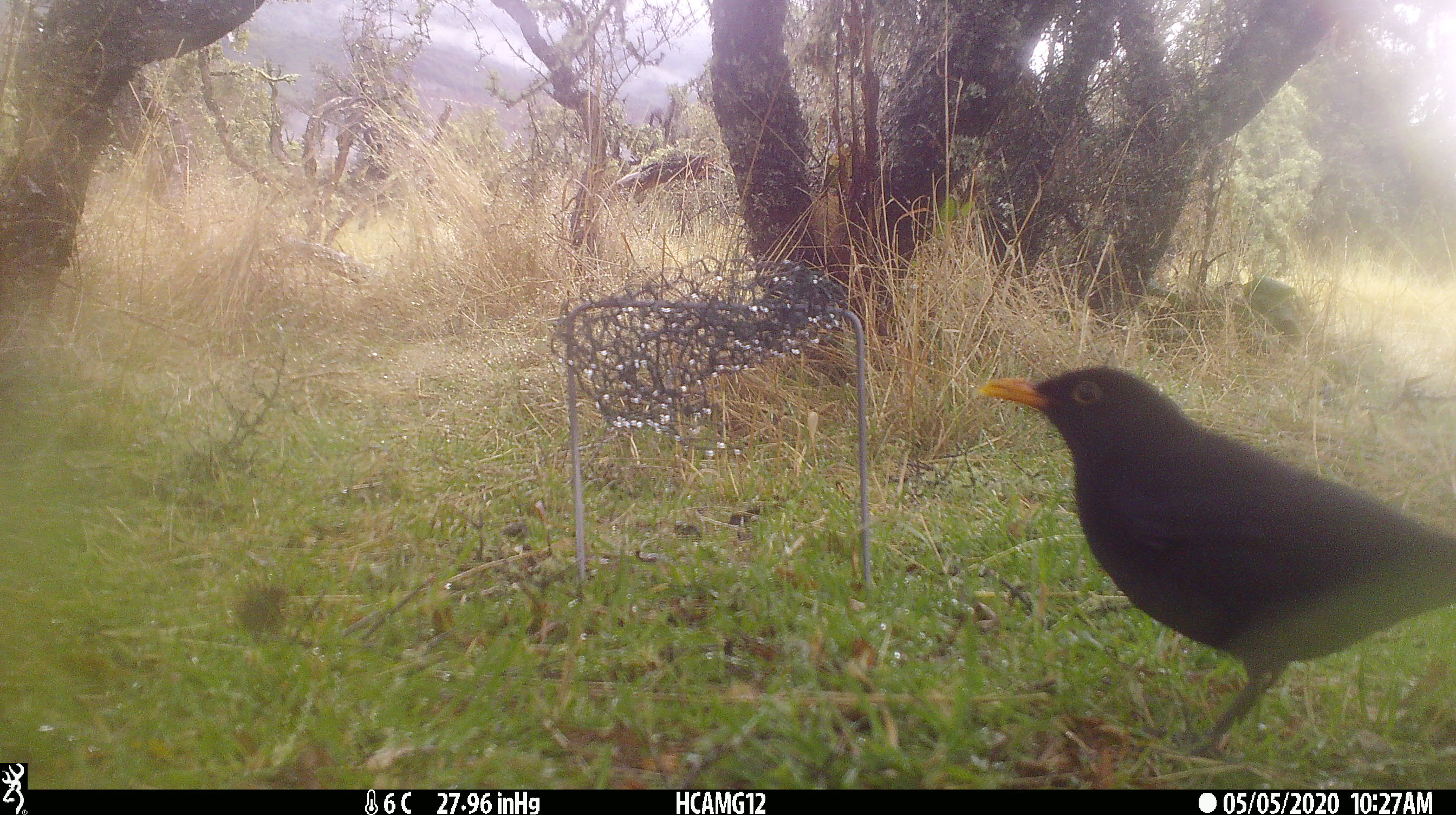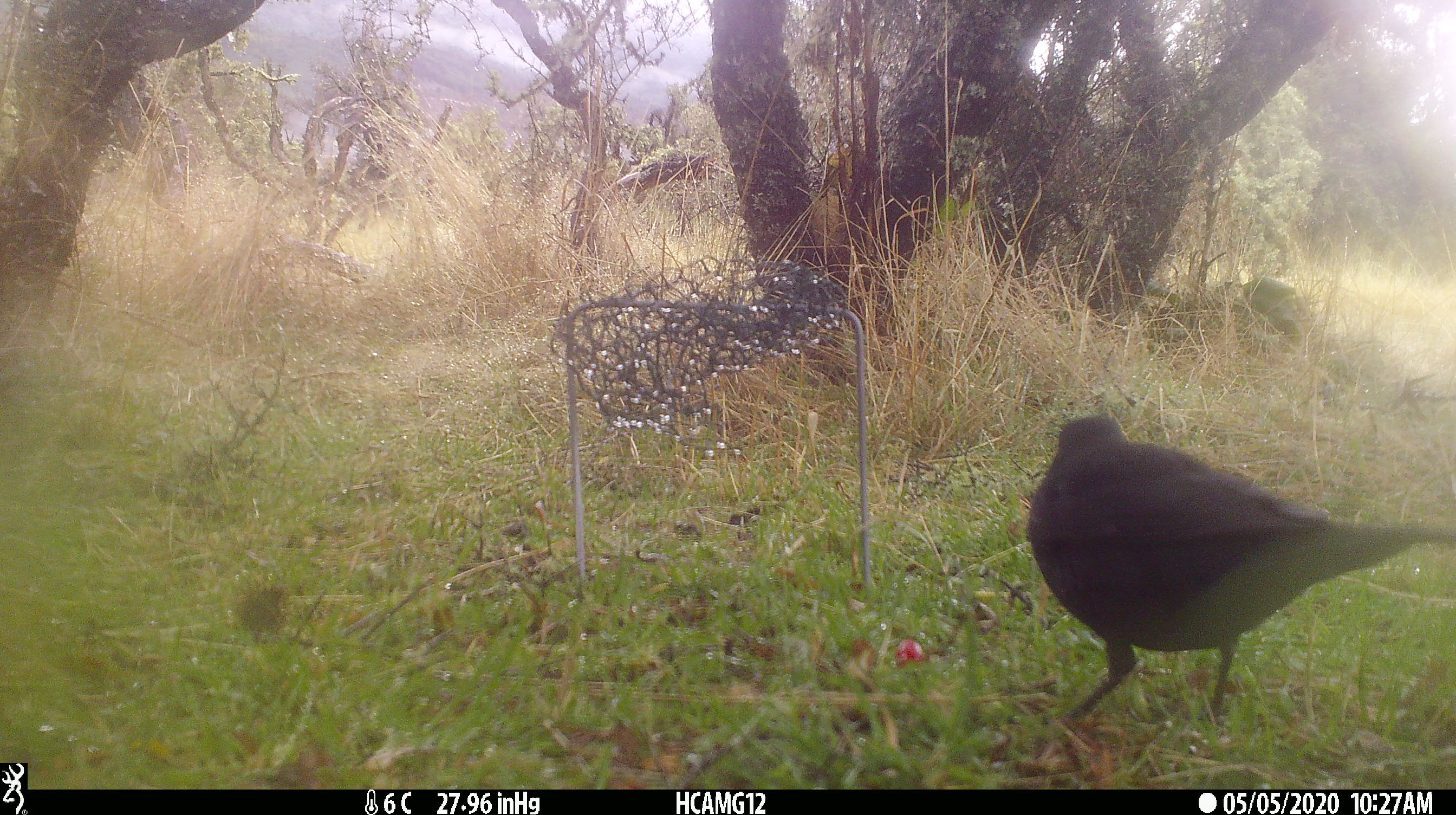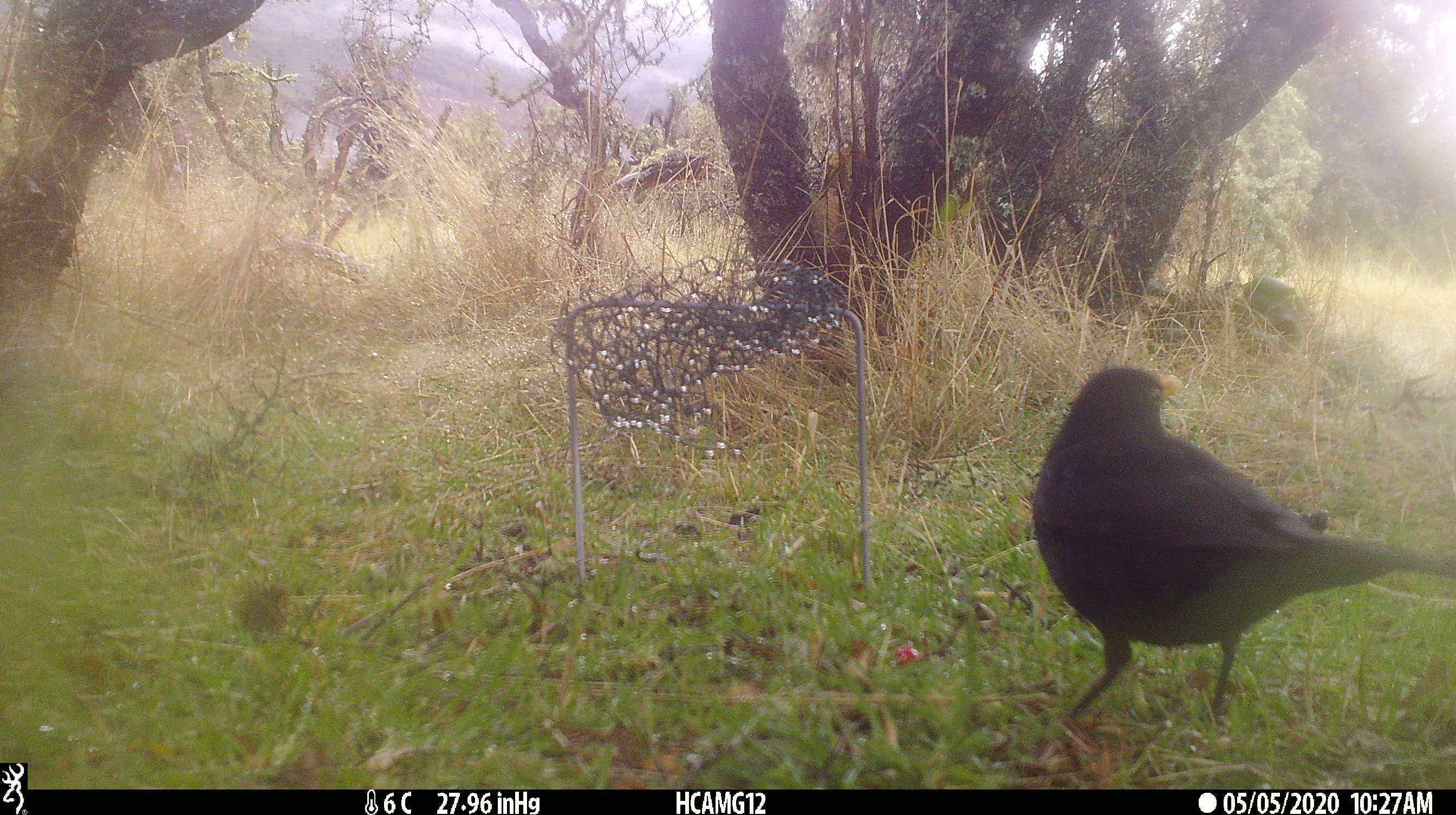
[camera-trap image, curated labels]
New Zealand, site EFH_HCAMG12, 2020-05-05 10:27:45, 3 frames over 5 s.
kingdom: Animalia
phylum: Chordata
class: Aves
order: Passeriformes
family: Turdidae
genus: Turdus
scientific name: Turdus merula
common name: eurasian blackbird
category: blackbird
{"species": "blackbird (eurasian blackbird) (Turdus merula)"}